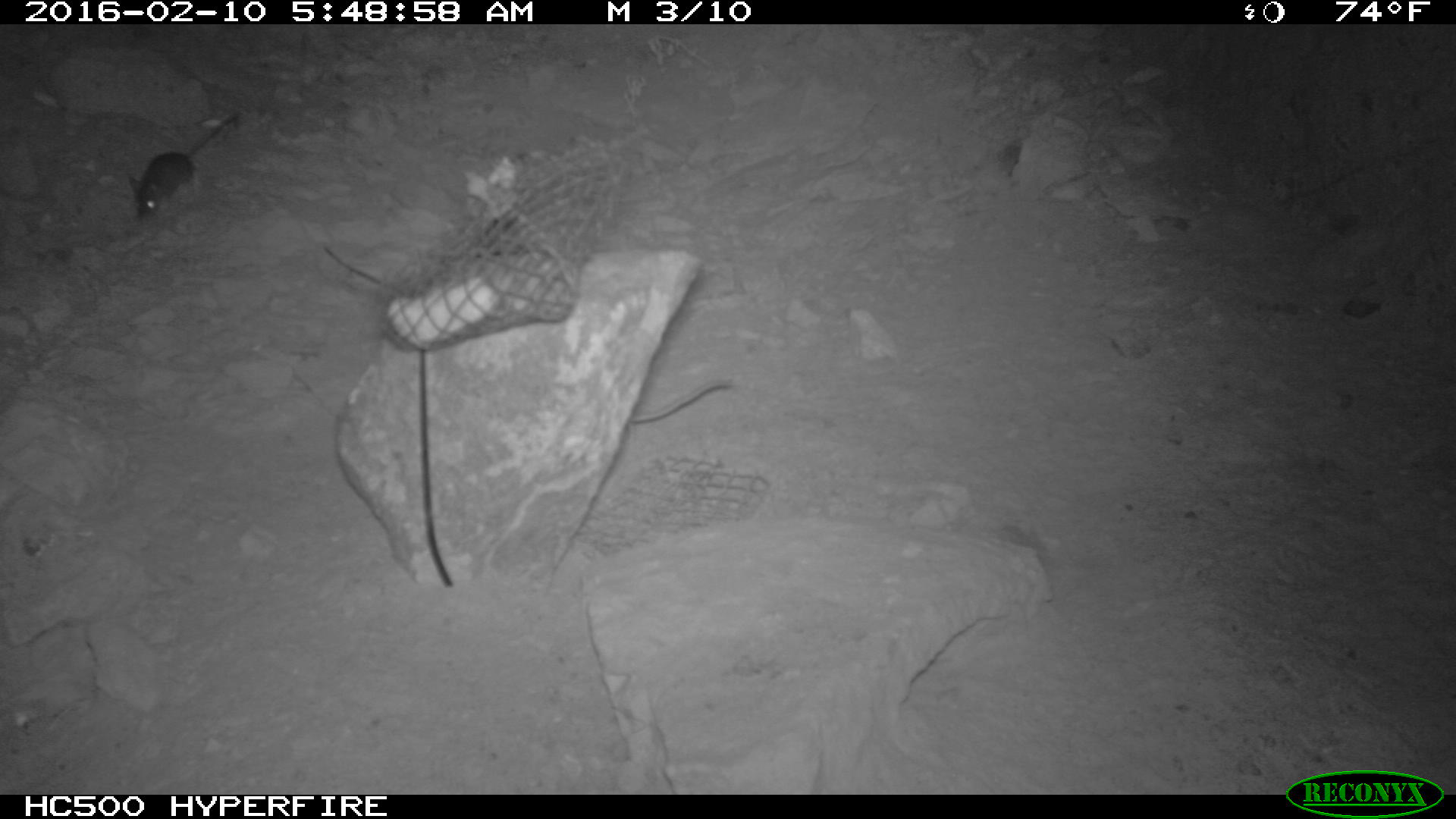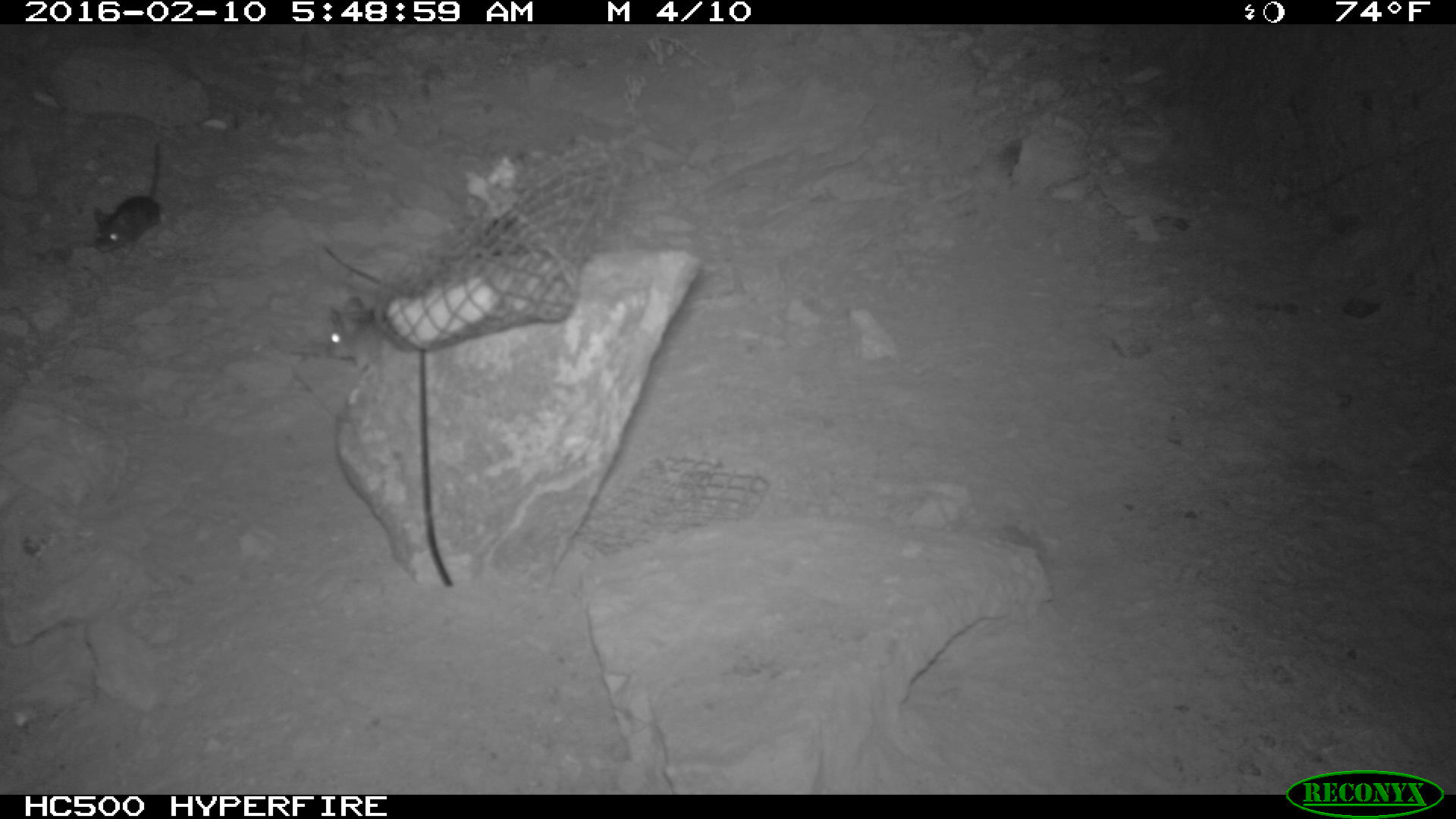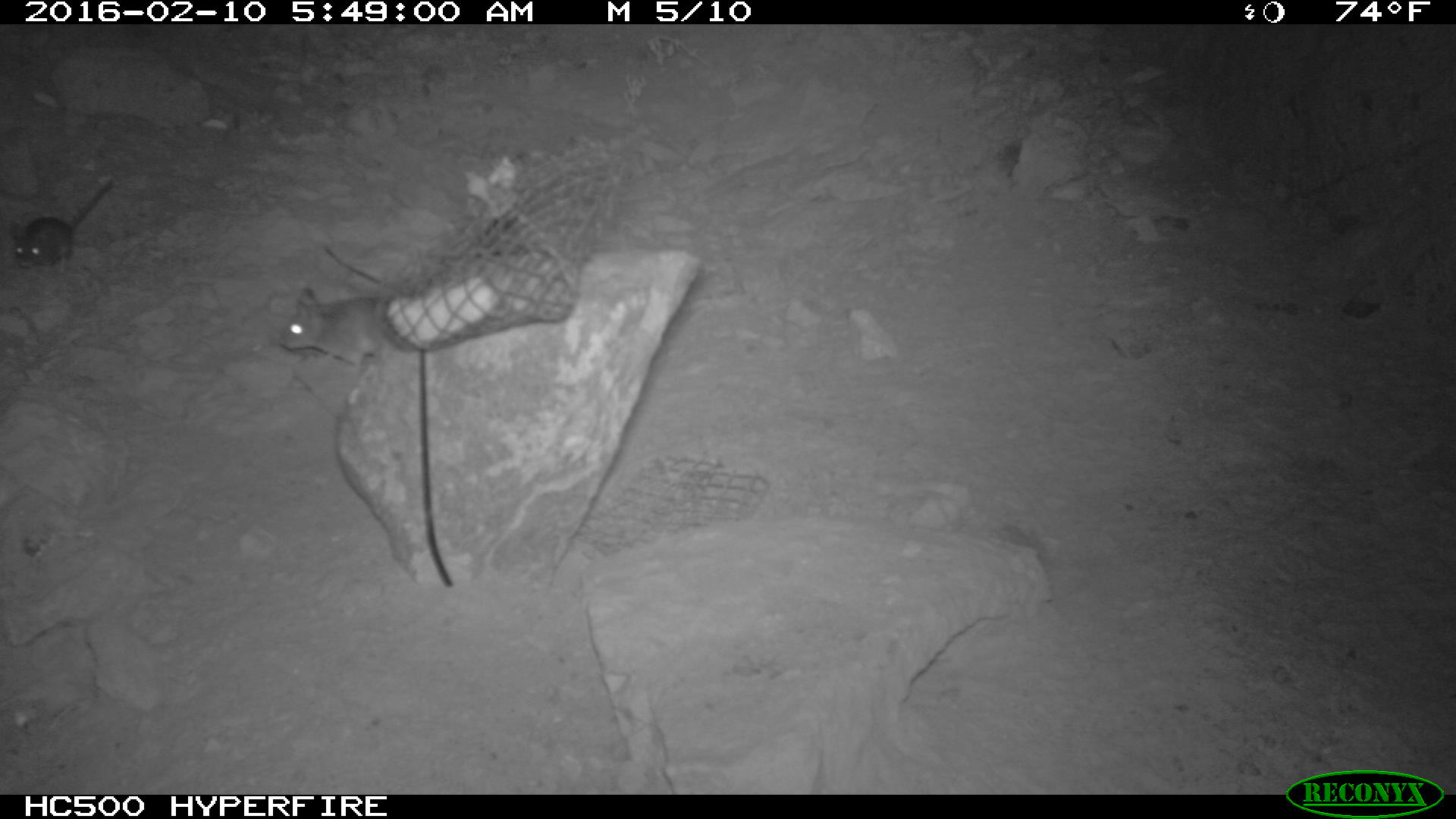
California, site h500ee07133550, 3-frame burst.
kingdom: Animalia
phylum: Chordata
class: Mammalia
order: Rodentia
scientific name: Rodentia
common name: rodent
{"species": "rodent (Rodentia)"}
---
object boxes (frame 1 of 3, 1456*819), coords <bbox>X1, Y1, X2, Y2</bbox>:
rodent: <bbox>127, 116, 234, 221</bbox>; <bbox>629, 381, 732, 423</bbox>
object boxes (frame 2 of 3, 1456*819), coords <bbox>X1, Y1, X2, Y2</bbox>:
rodent: <bbox>93, 138, 168, 252</bbox>; <bbox>325, 293, 390, 368</bbox>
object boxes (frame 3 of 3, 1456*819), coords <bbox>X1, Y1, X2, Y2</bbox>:
rodent: <bbox>7, 174, 118, 270</bbox>; <bbox>275, 284, 400, 369</bbox>